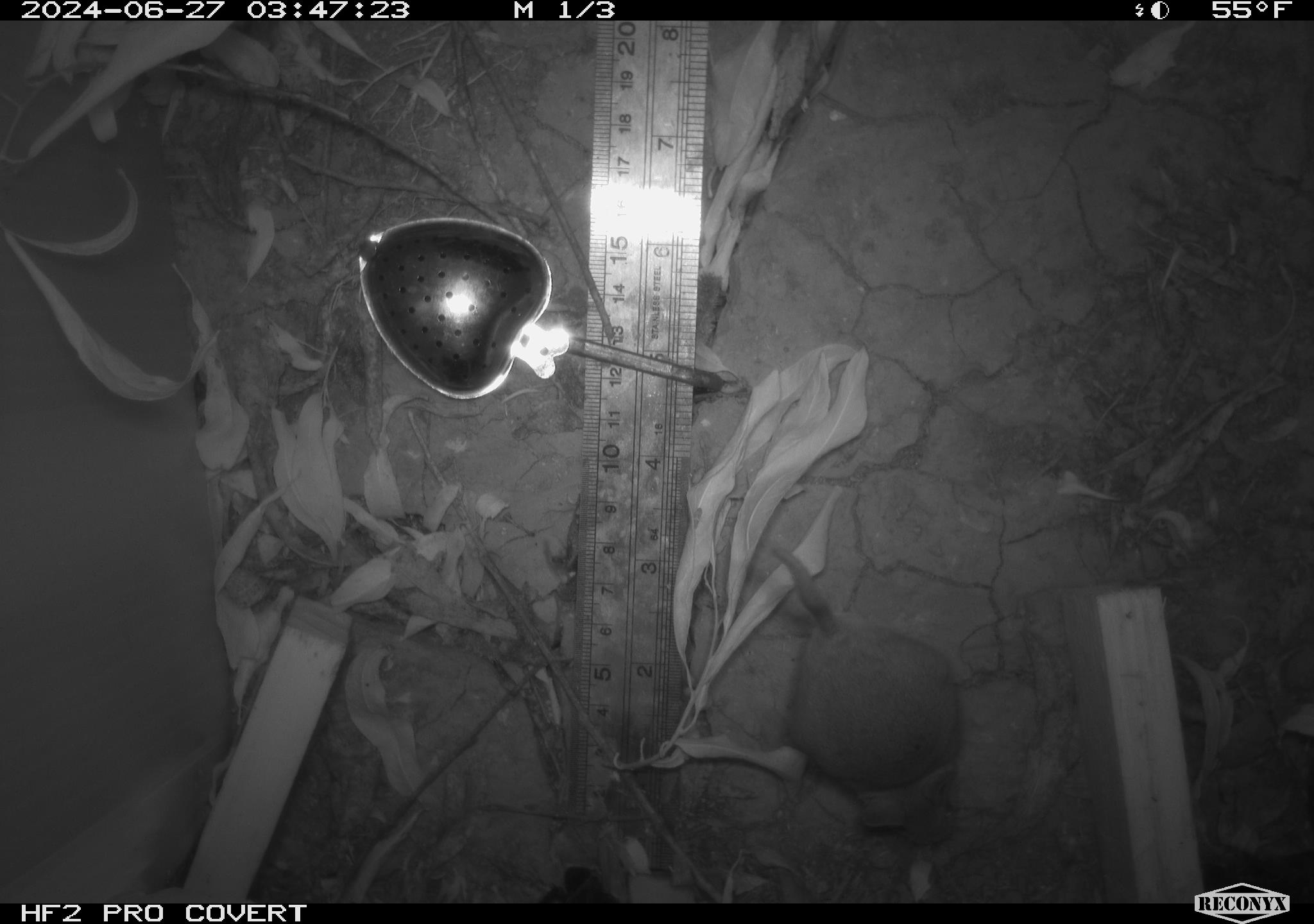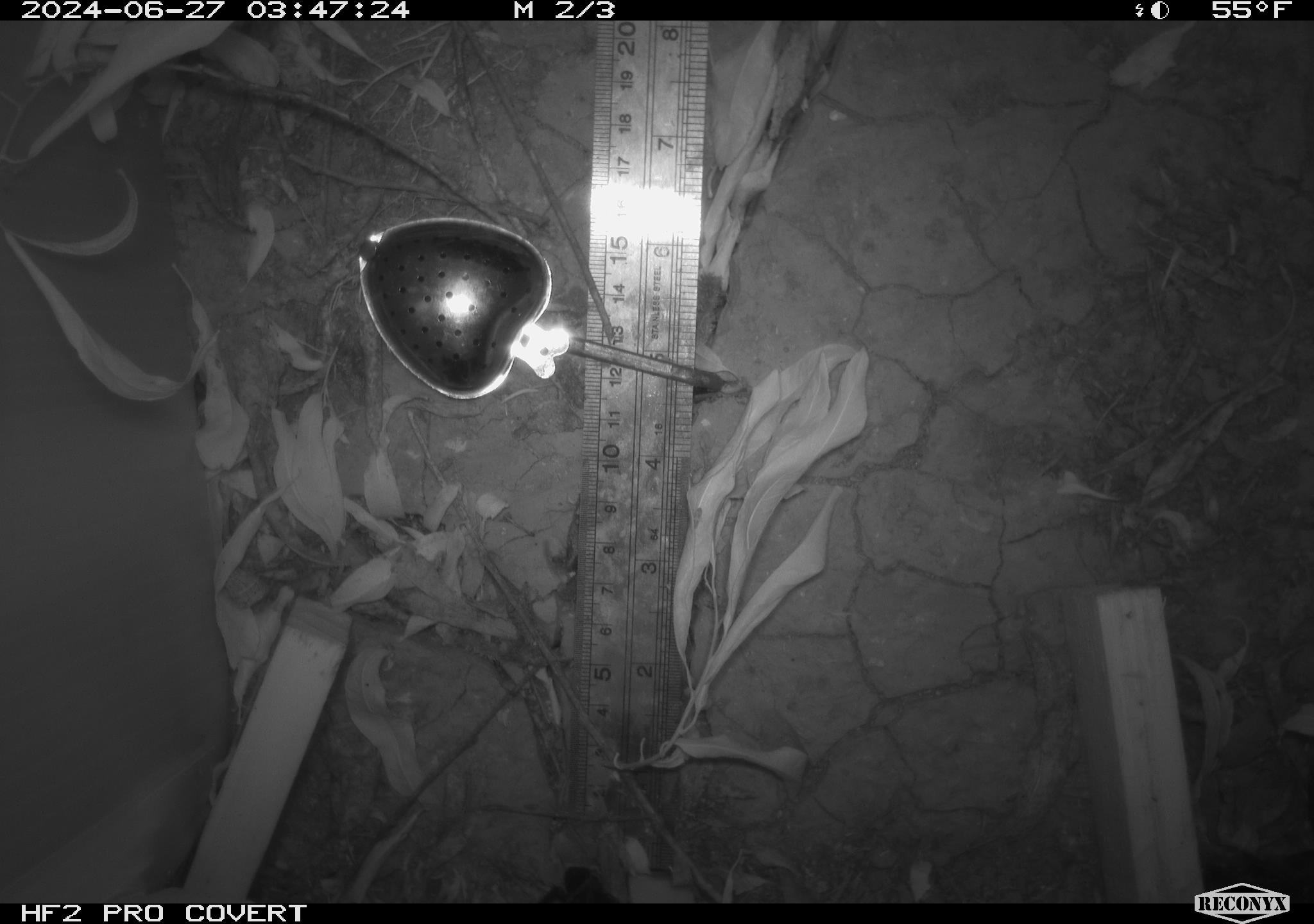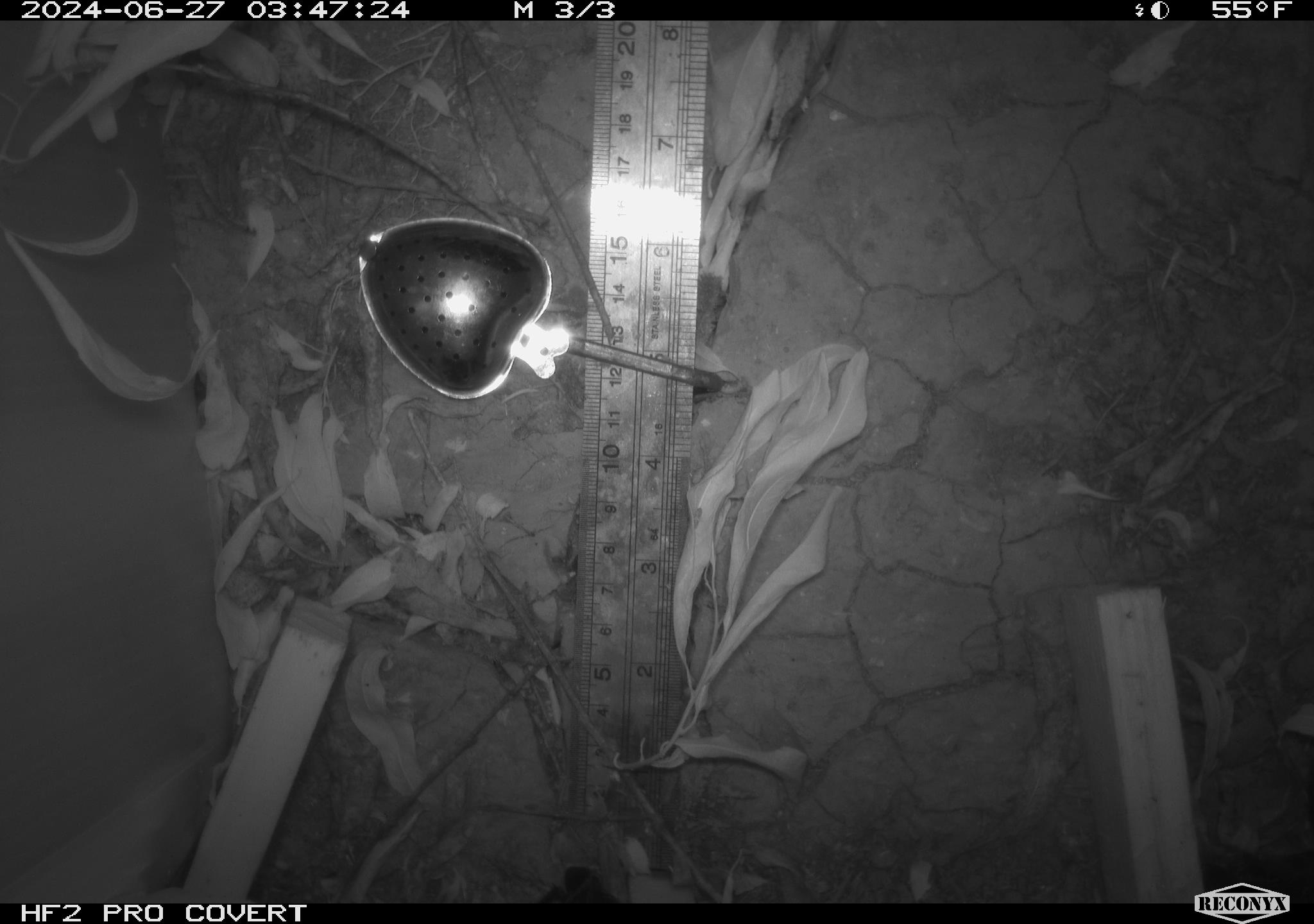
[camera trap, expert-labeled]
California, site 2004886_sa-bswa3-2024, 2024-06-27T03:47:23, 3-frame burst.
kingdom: Animalia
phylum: Chordata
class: Mammalia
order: Rodentia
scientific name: Rodentia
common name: mouse species